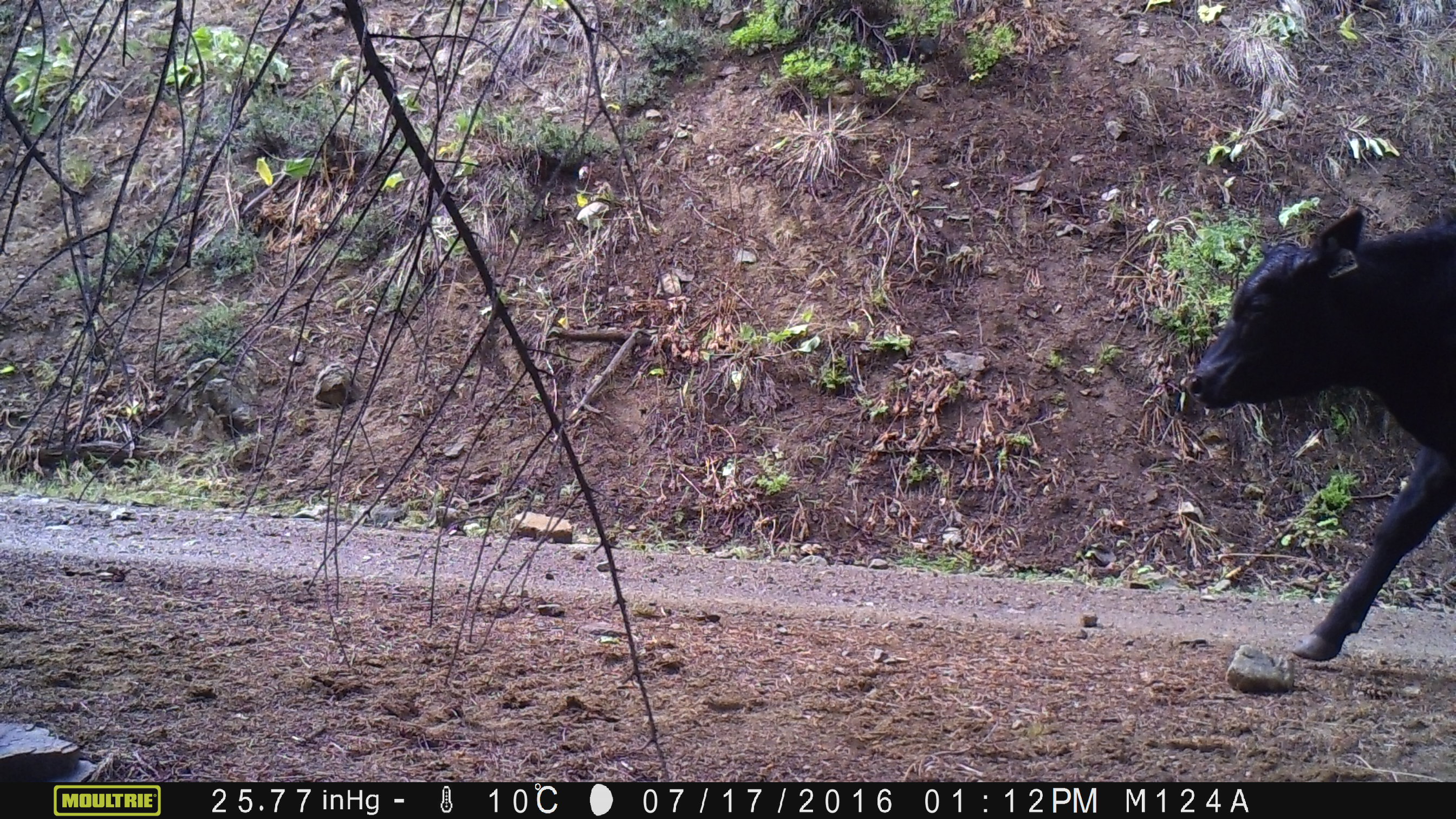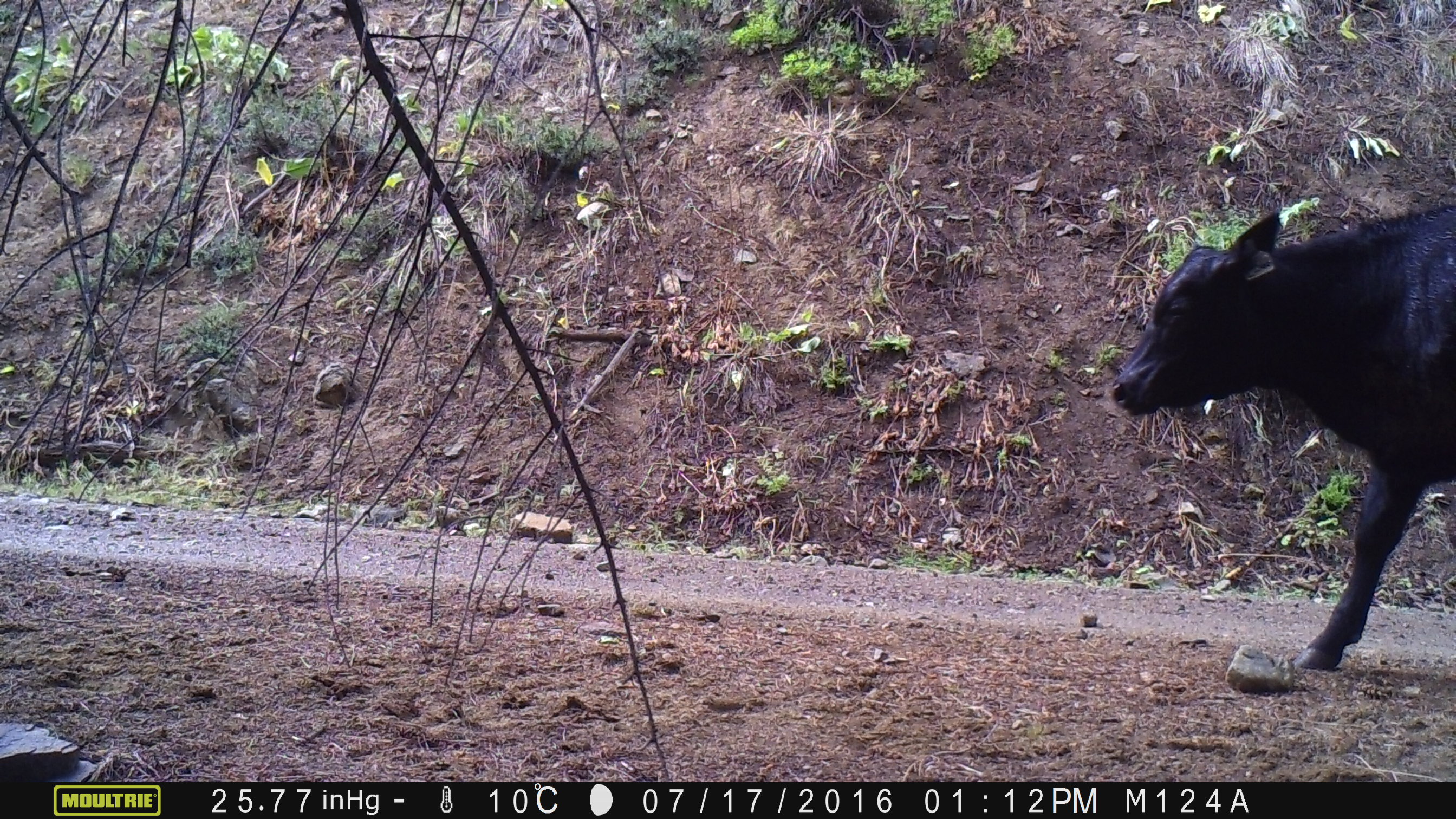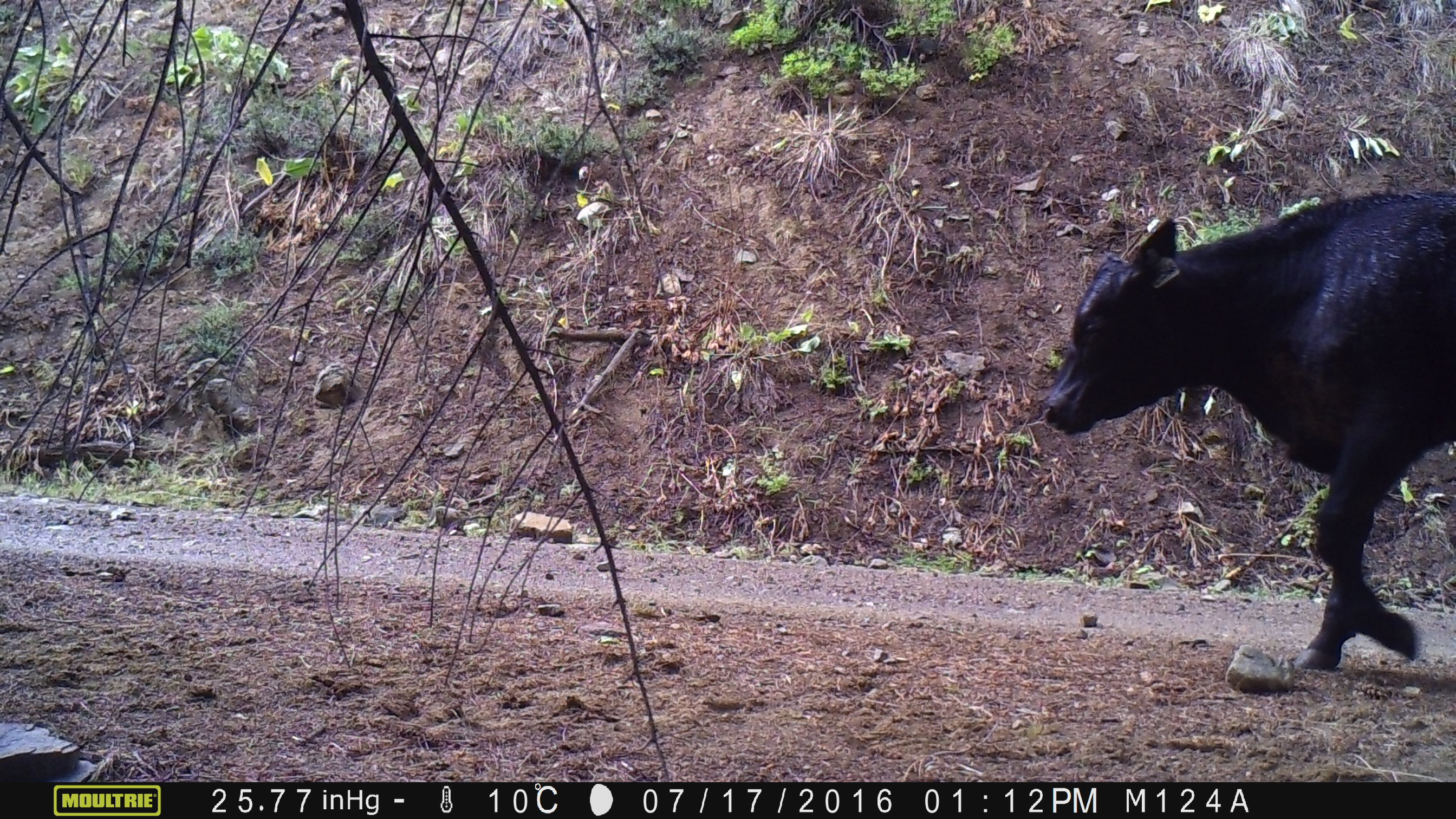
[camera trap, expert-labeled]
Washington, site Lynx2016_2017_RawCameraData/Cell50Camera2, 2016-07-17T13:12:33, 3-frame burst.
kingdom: Animalia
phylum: Chordata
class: Mammalia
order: Artiodactyla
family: Bovidae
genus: Bos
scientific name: Bos taurus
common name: domestic cattle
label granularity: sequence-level